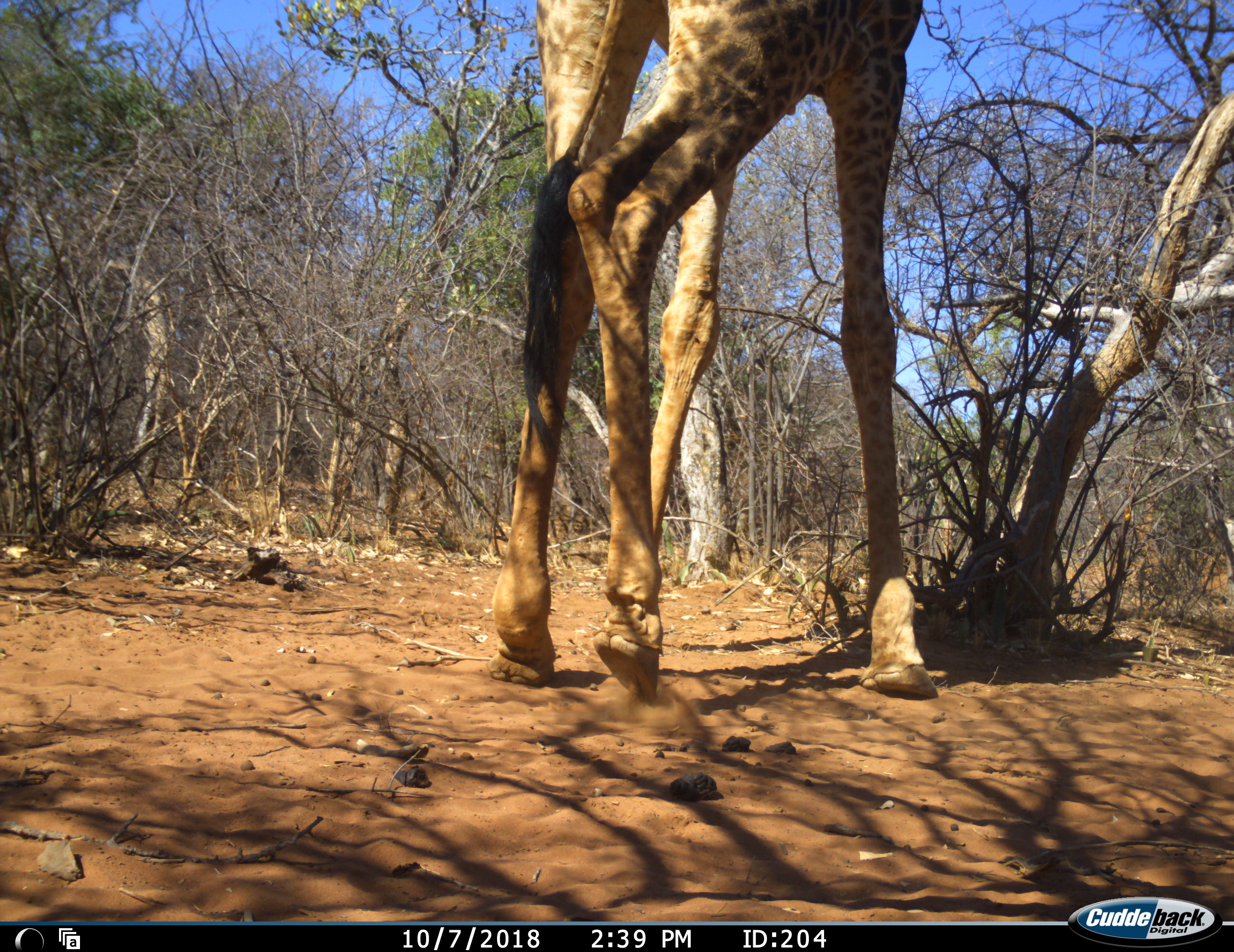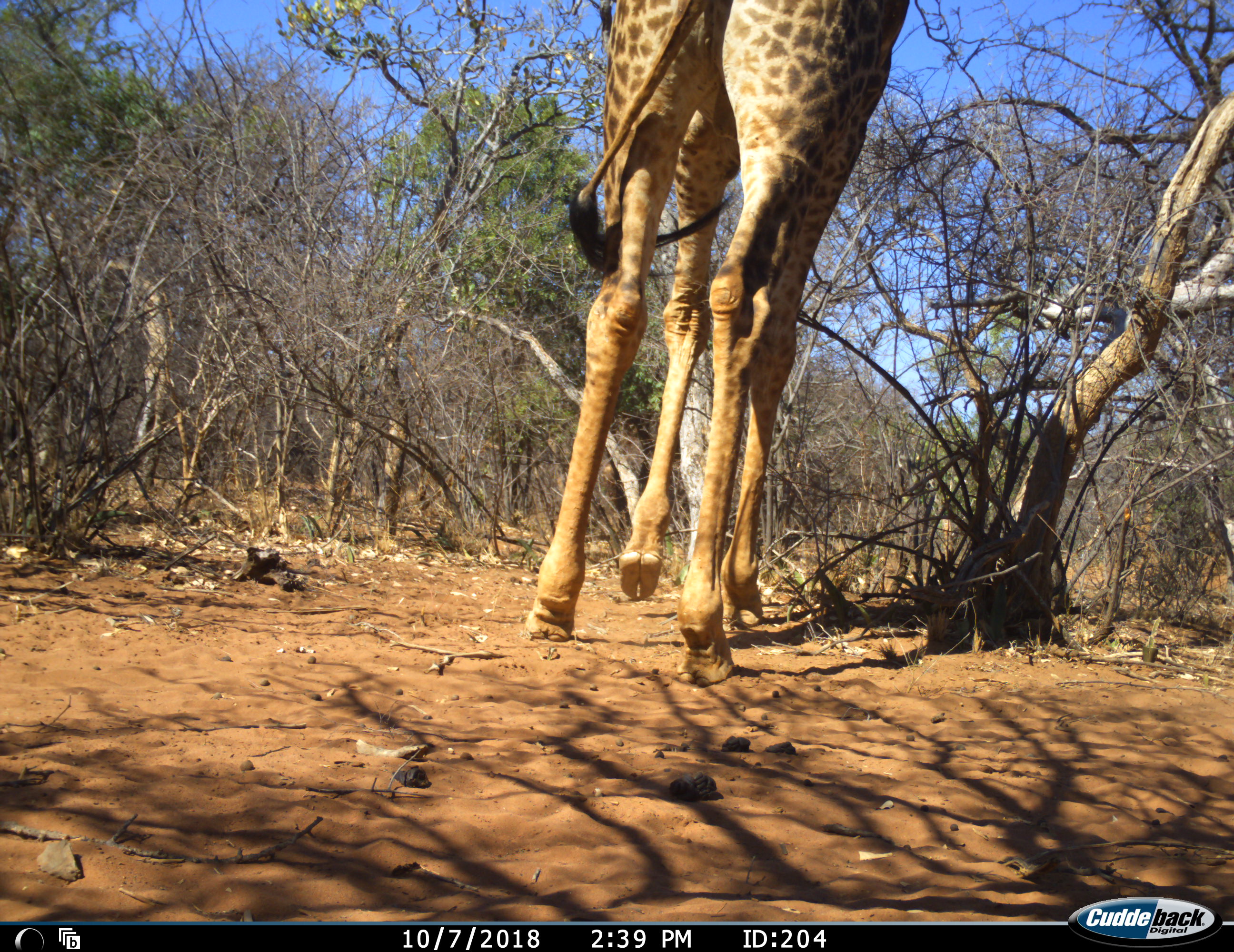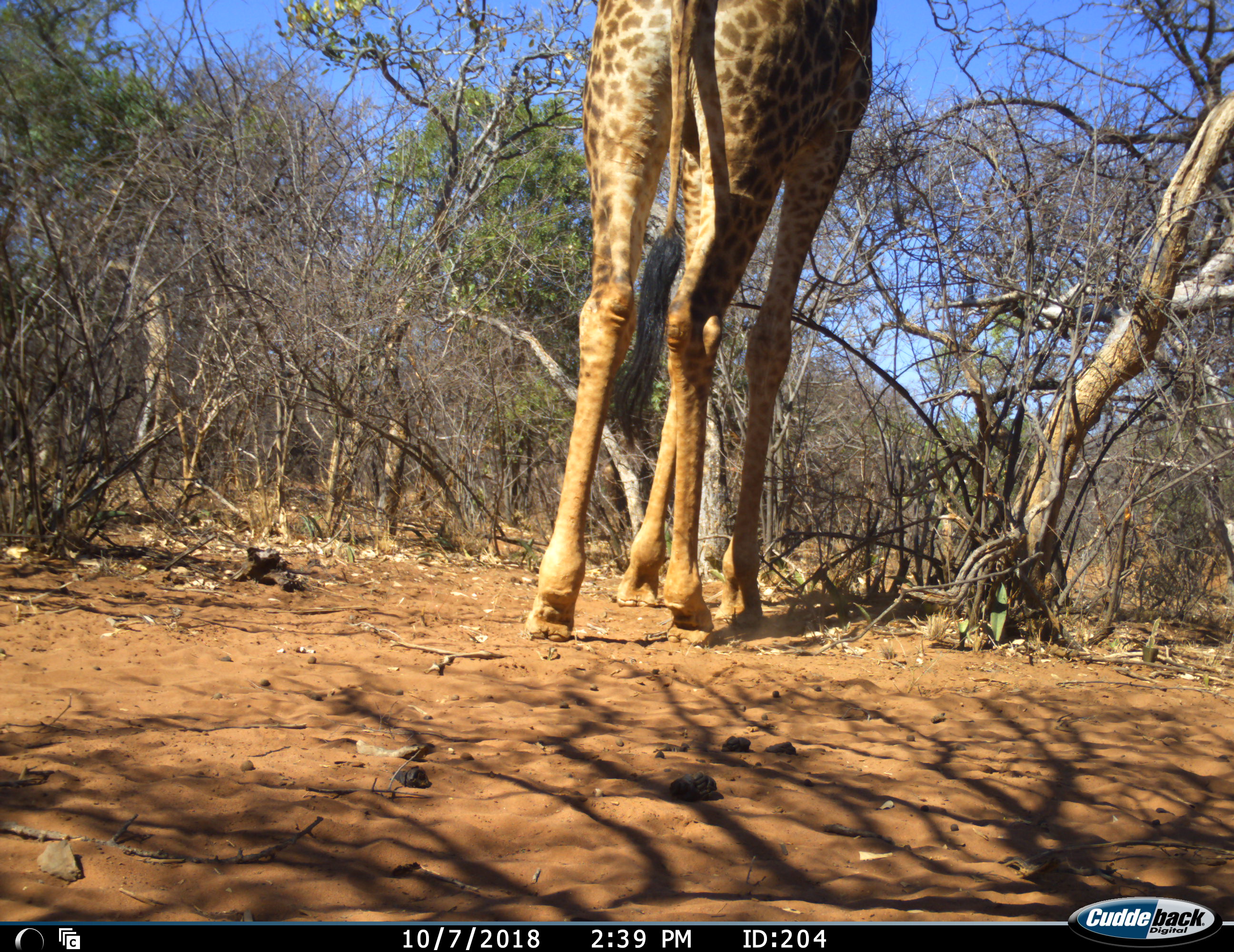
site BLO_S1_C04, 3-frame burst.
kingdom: Animalia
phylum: Chordata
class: Mammalia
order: Artiodactyla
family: Giraffidae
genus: Giraffa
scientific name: Giraffa camelopardalis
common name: giraffe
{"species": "giraffe (Giraffa camelopardalis)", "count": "1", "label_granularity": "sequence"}